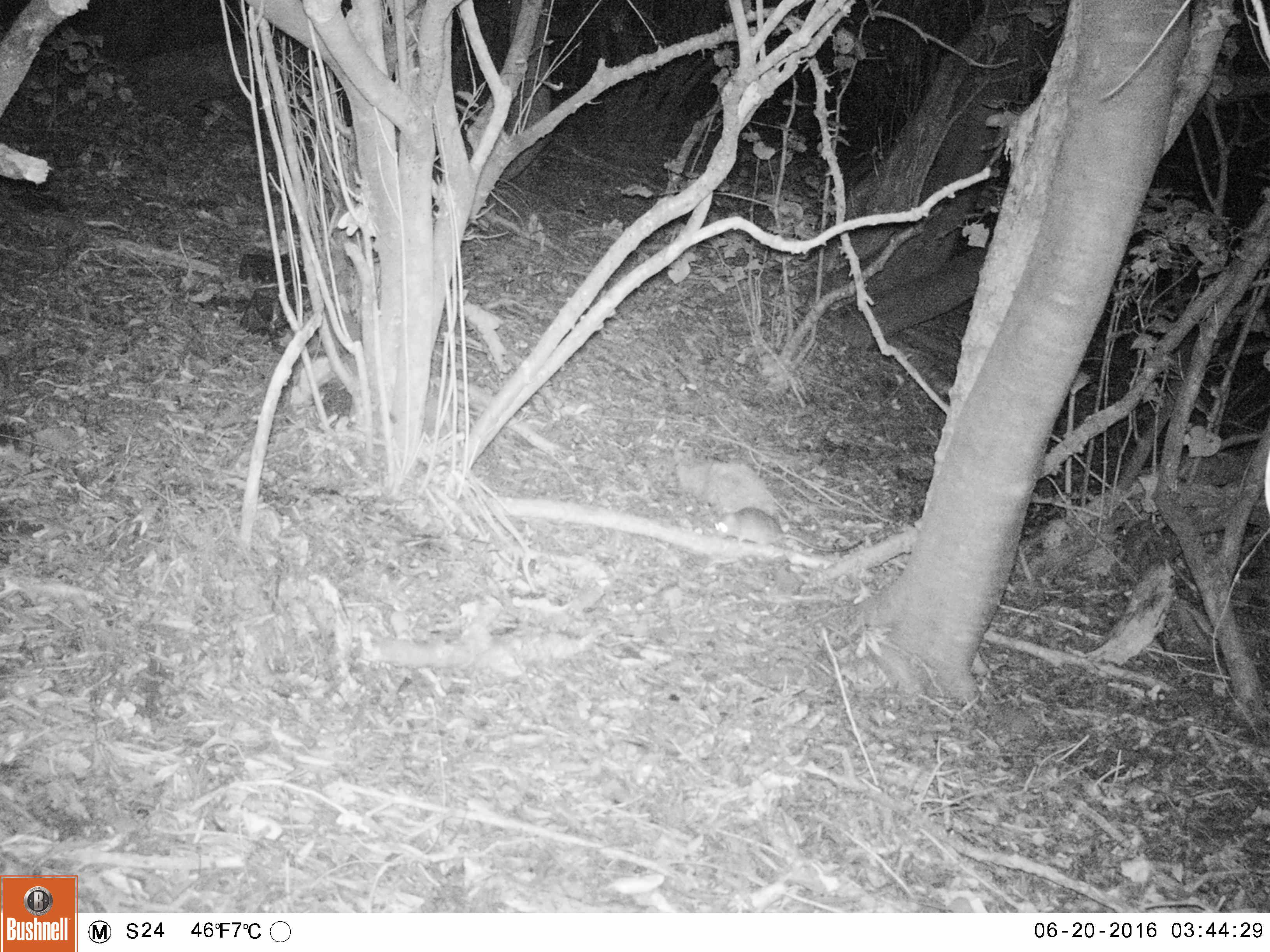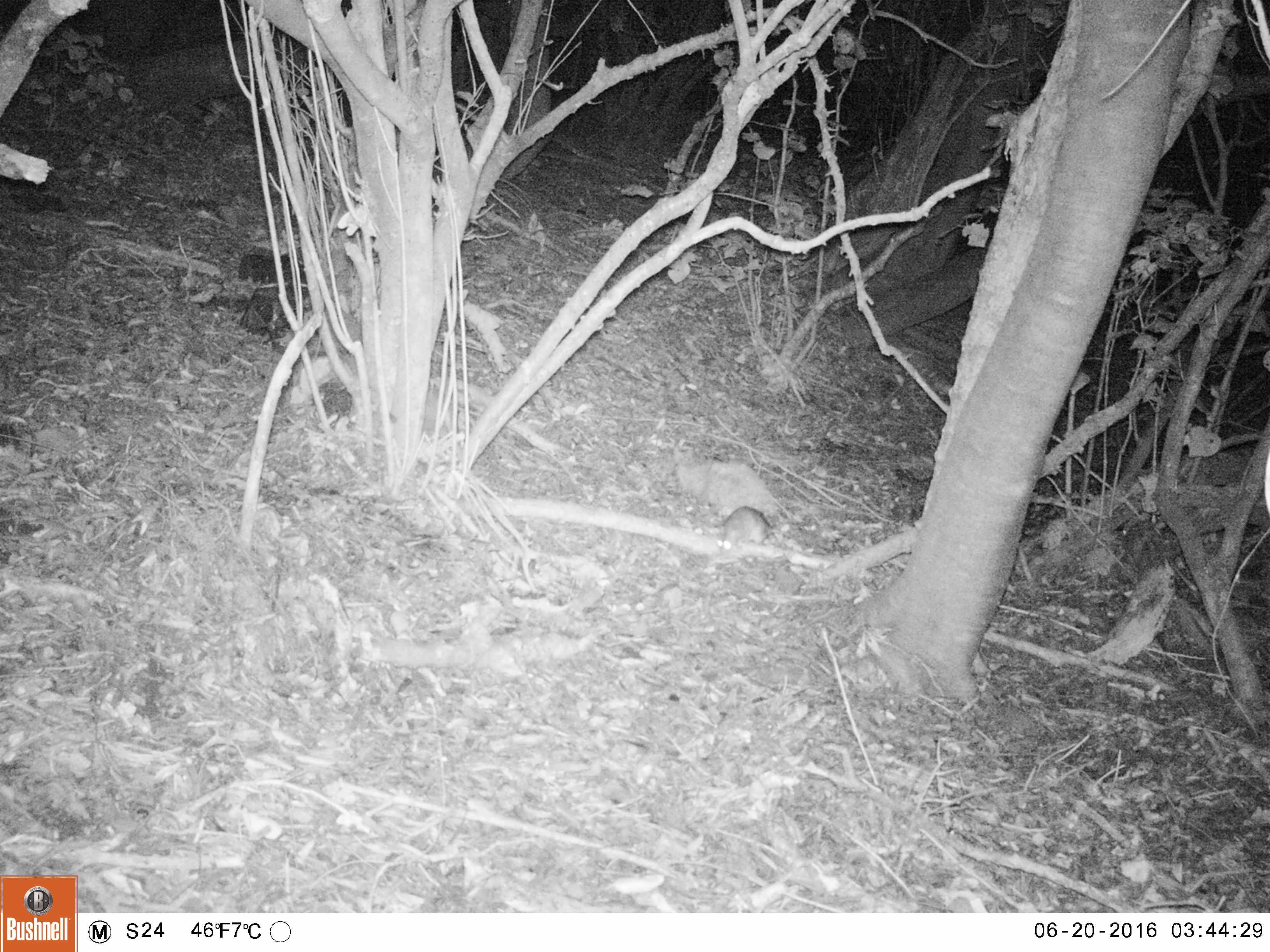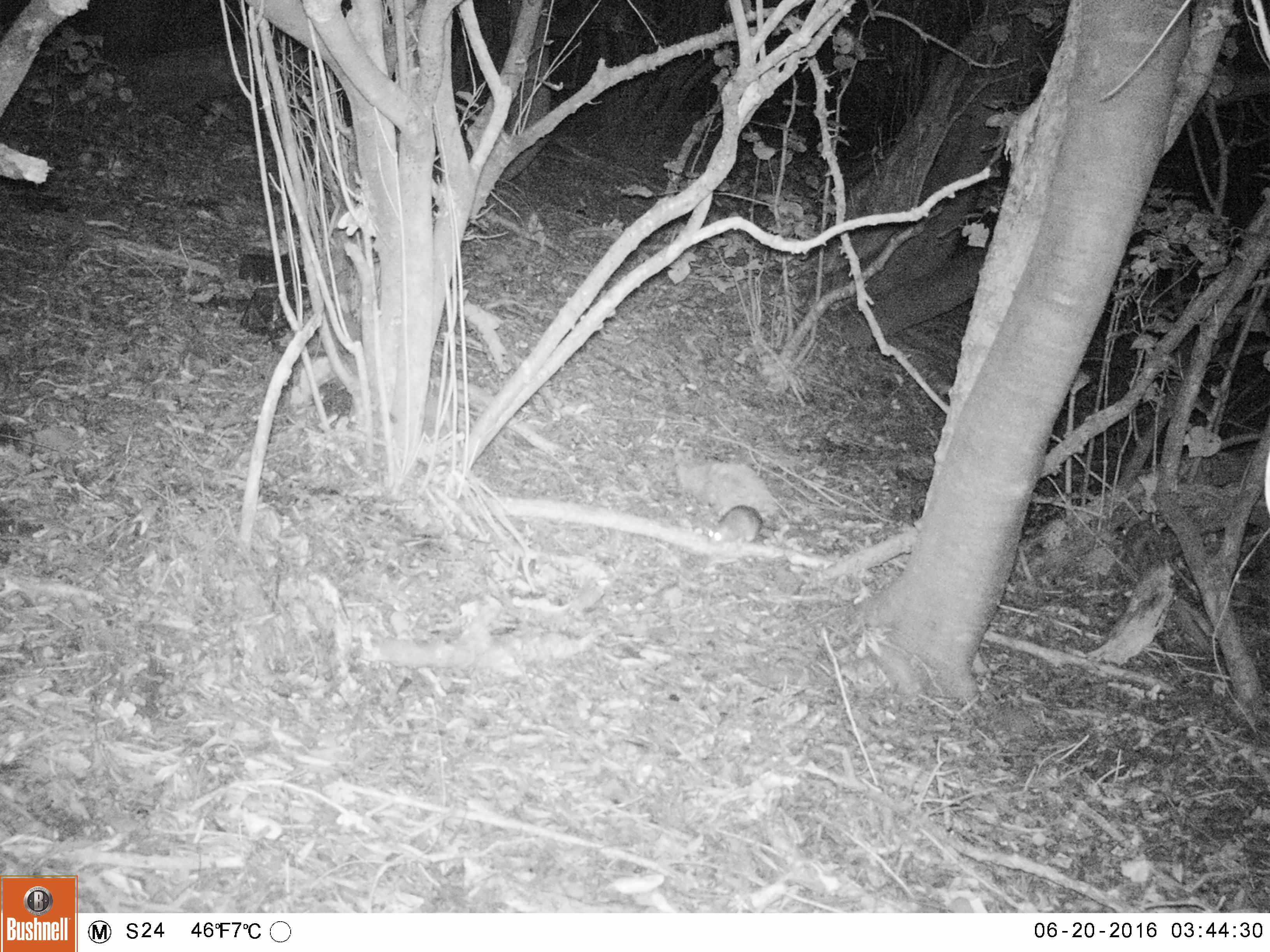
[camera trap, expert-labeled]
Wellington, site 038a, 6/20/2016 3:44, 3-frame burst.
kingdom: Animalia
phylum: Chordata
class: Mammalia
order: Rodentia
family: Muridae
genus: Rattus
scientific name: Rattus rattus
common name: ship rat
Ship rat (Rattus rattus).